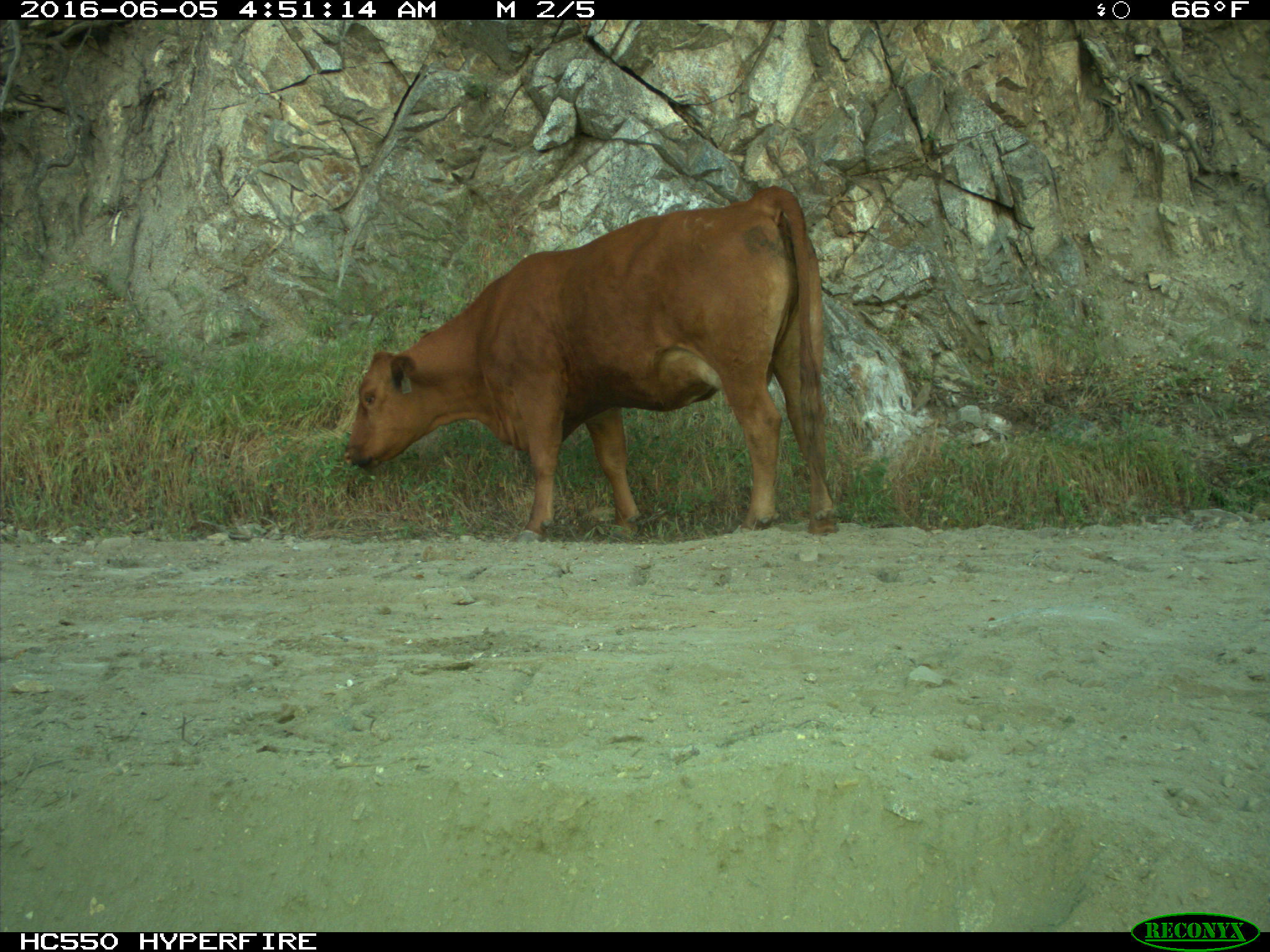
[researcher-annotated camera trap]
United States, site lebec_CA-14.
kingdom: Animalia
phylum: Chordata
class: Mammalia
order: Artiodactyla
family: Bovidae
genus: Bos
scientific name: Bos taurus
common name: domestic cow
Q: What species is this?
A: Bos taurus (domestic cow).